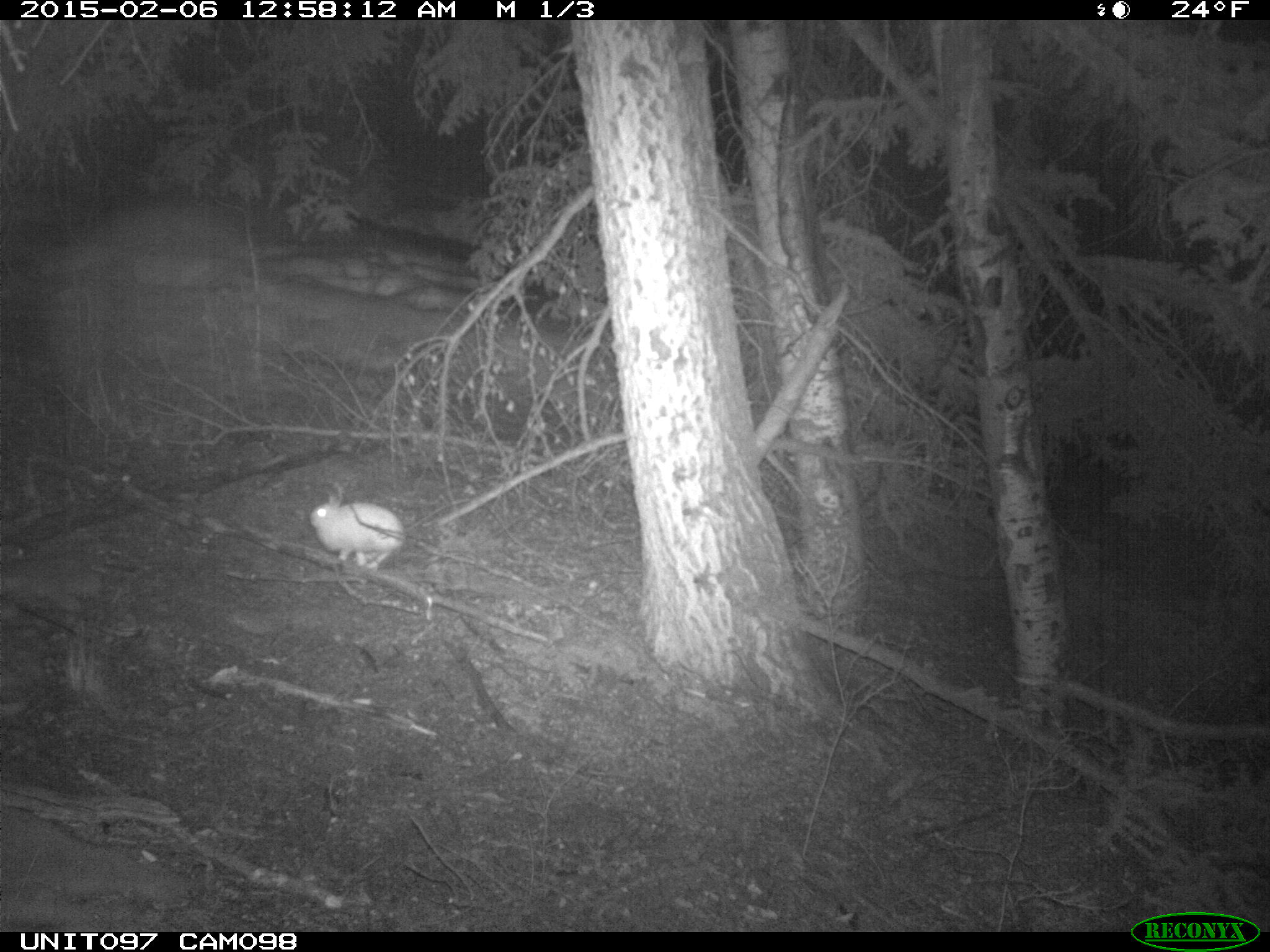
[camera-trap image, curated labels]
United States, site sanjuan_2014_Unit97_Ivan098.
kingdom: Animalia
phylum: Chordata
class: Mammalia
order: Lagomorpha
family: Leporidae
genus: Lepus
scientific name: Lepus americanus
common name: snowshoe hare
Lepus americanus (snowshoe hare).